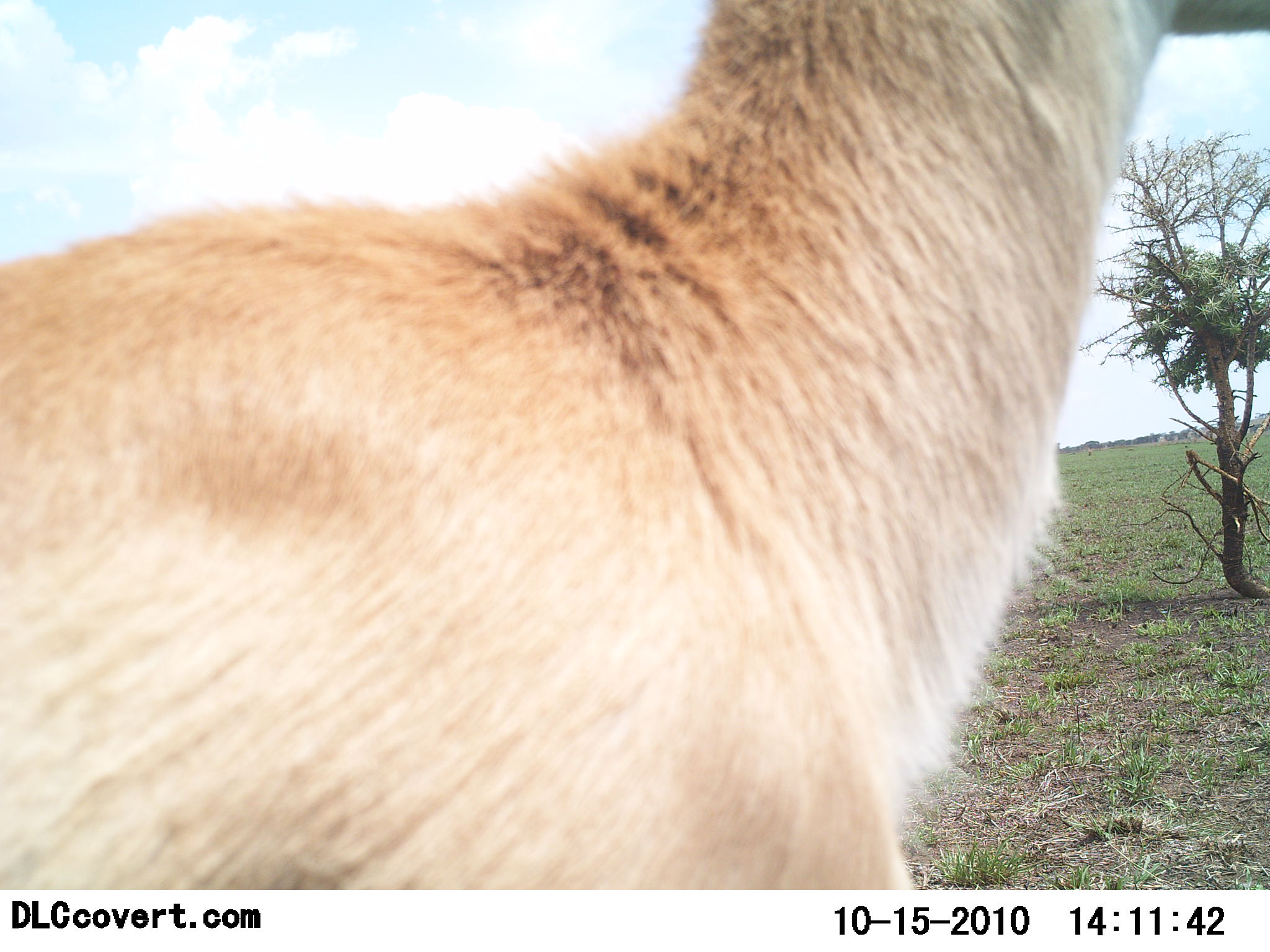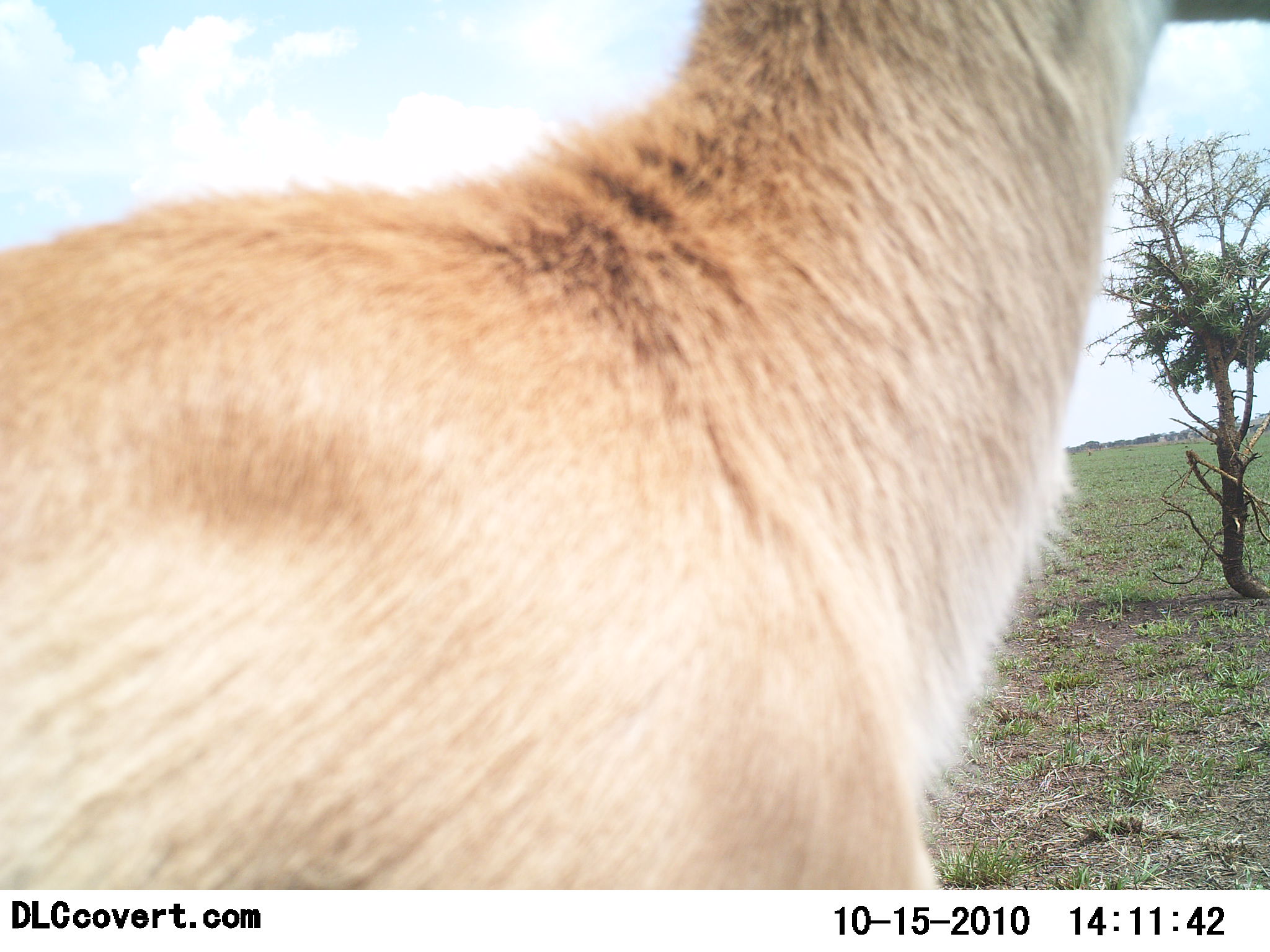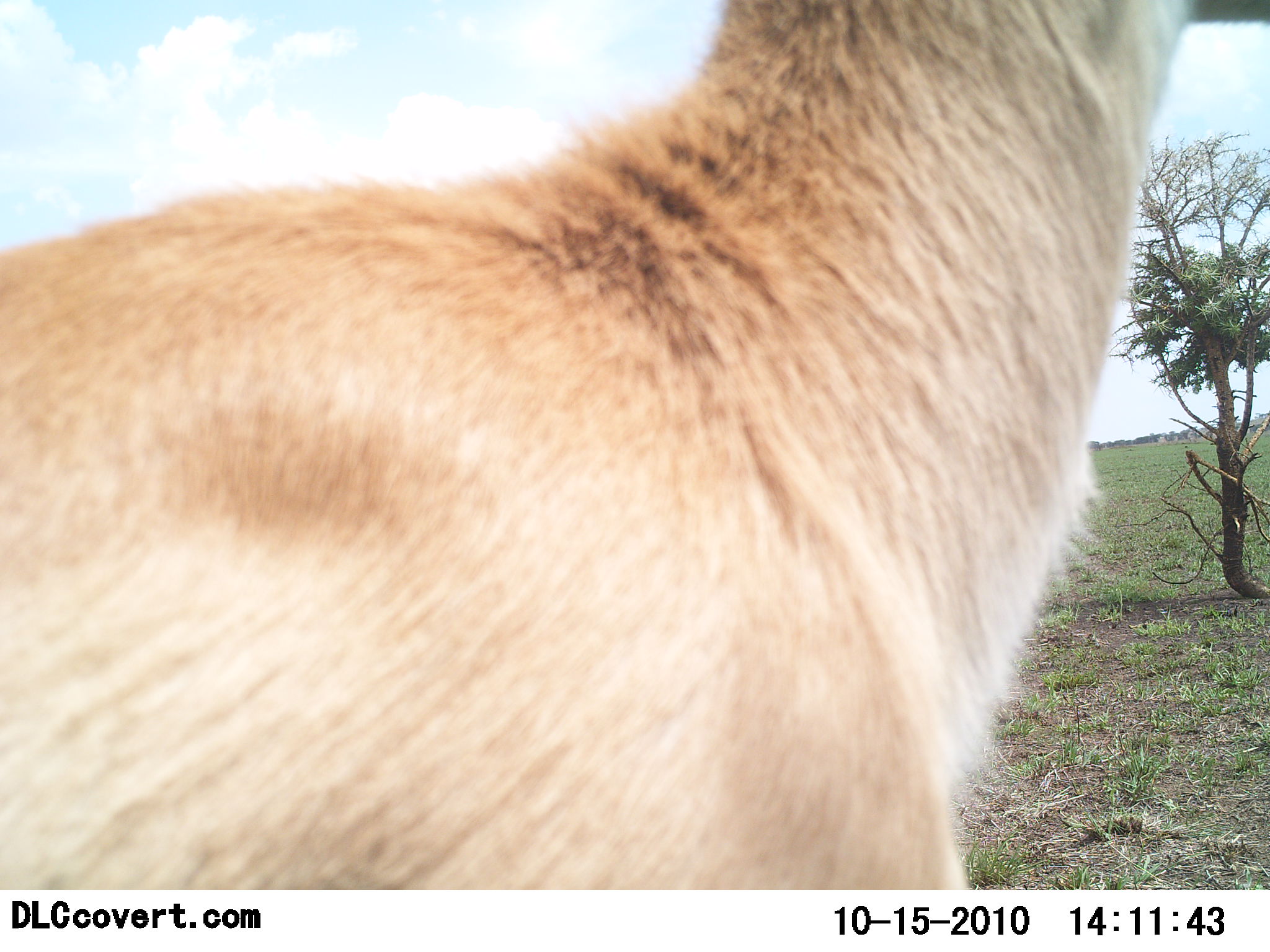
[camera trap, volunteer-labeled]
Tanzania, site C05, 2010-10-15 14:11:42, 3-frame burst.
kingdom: Animalia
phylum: Chordata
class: Mammalia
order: Artiodactyla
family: Bovidae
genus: Nanger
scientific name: Nanger granti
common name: grant's gazelle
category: gazellegrants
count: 1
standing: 90%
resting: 0%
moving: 10%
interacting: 0%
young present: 0%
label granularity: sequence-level